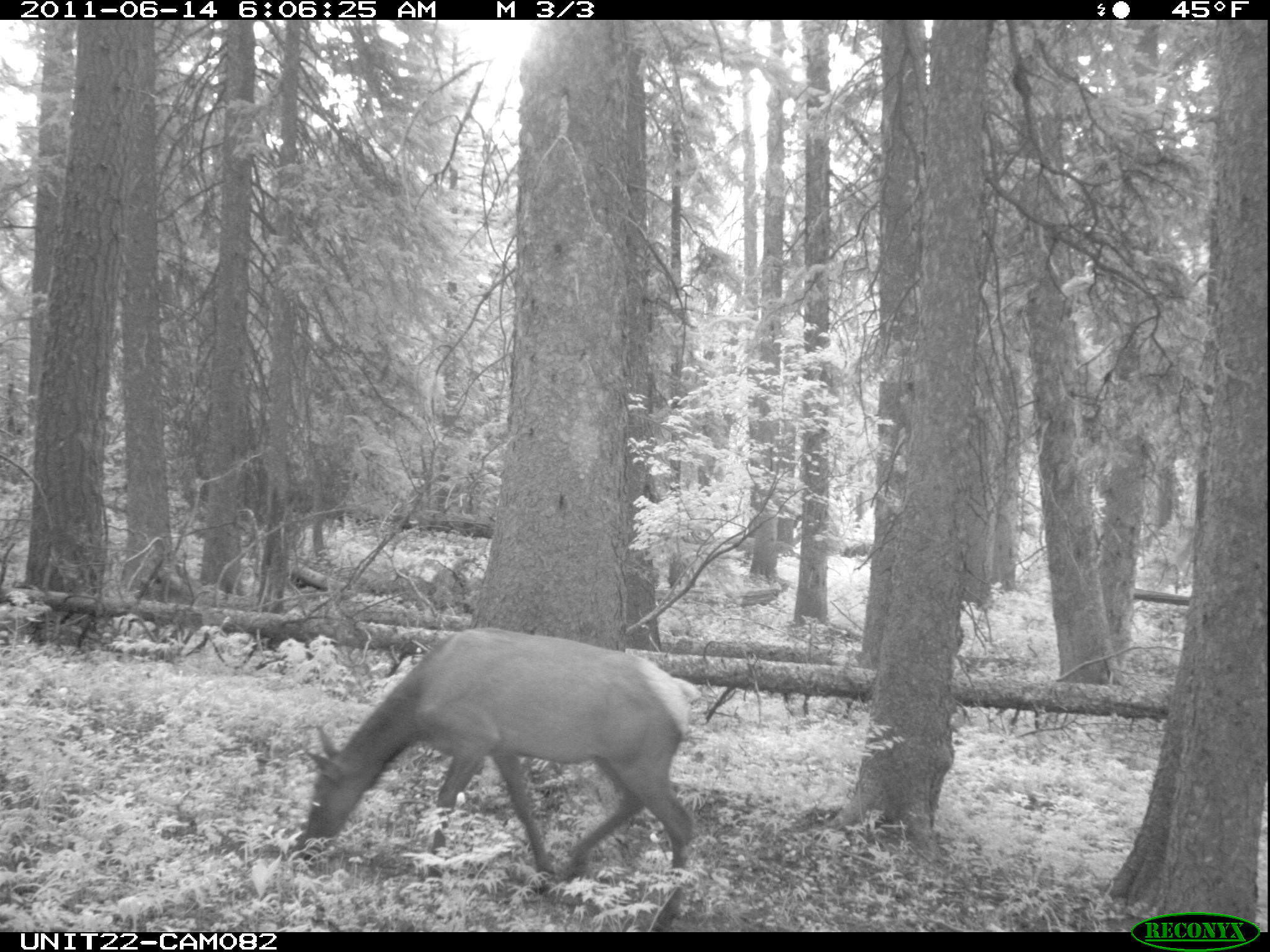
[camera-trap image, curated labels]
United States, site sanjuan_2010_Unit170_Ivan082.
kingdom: Animalia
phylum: Chordata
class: Mammalia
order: Artiodactyla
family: Cervidae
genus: Cervus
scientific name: Cervus elaphus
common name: red deer